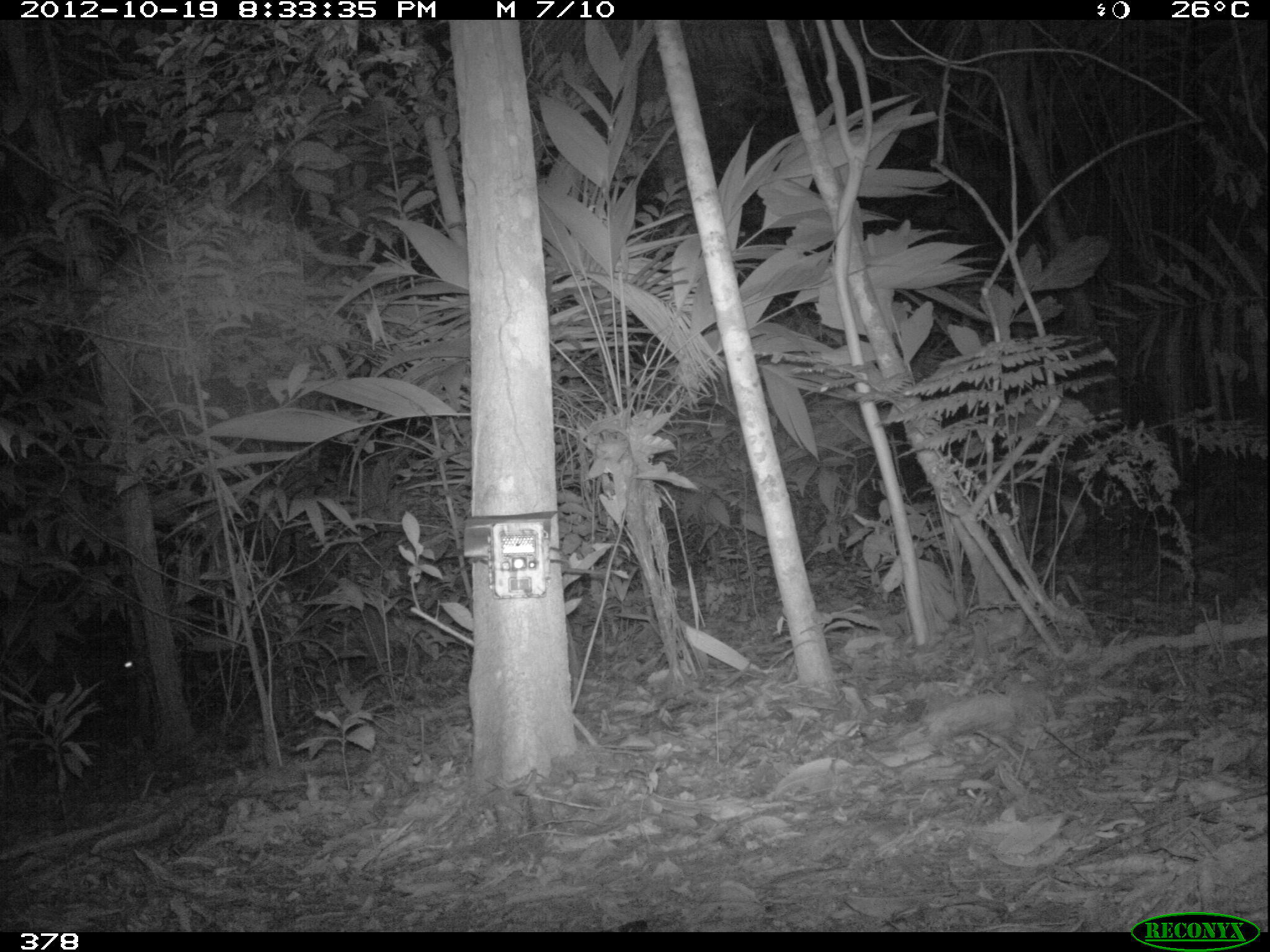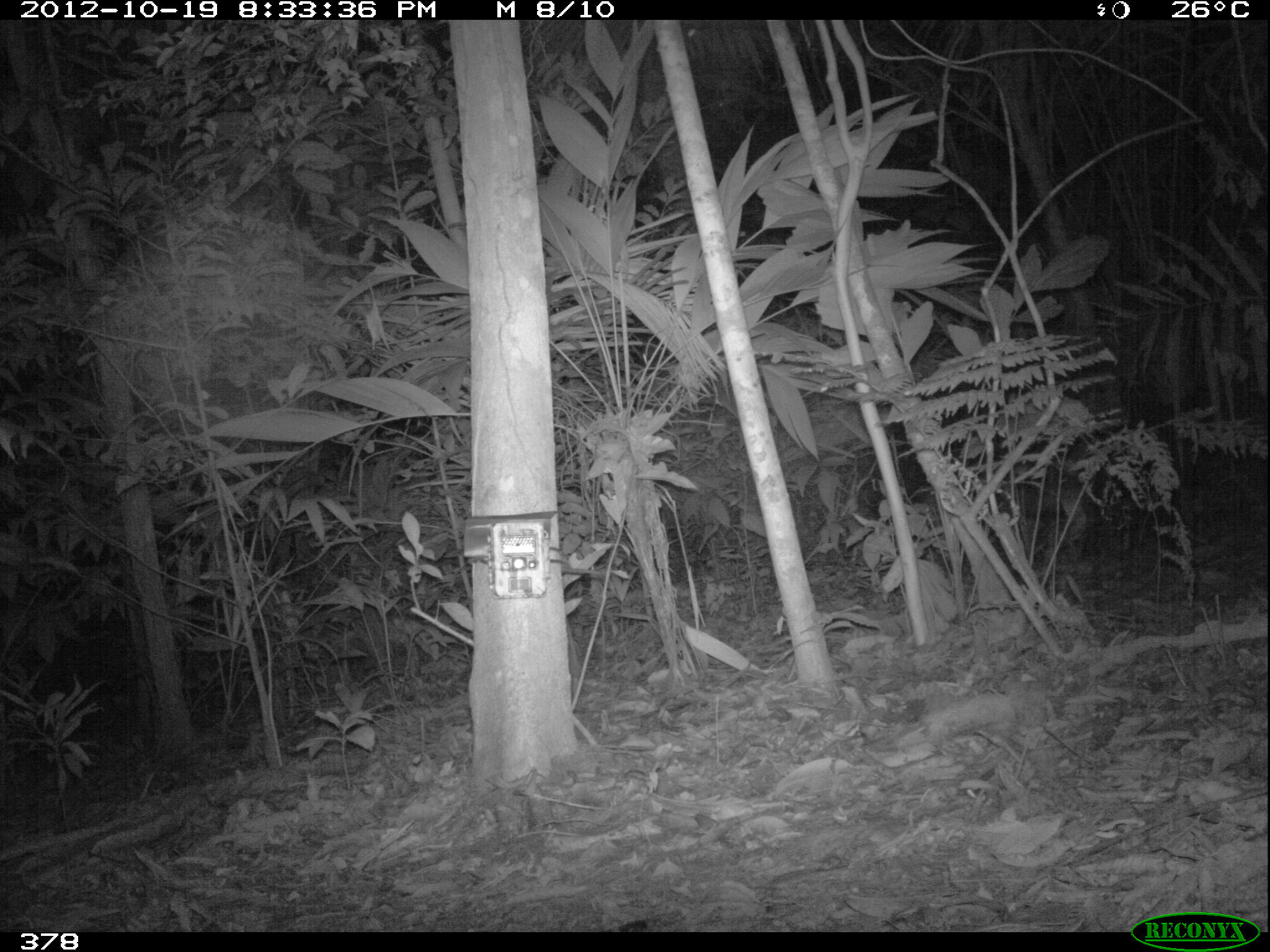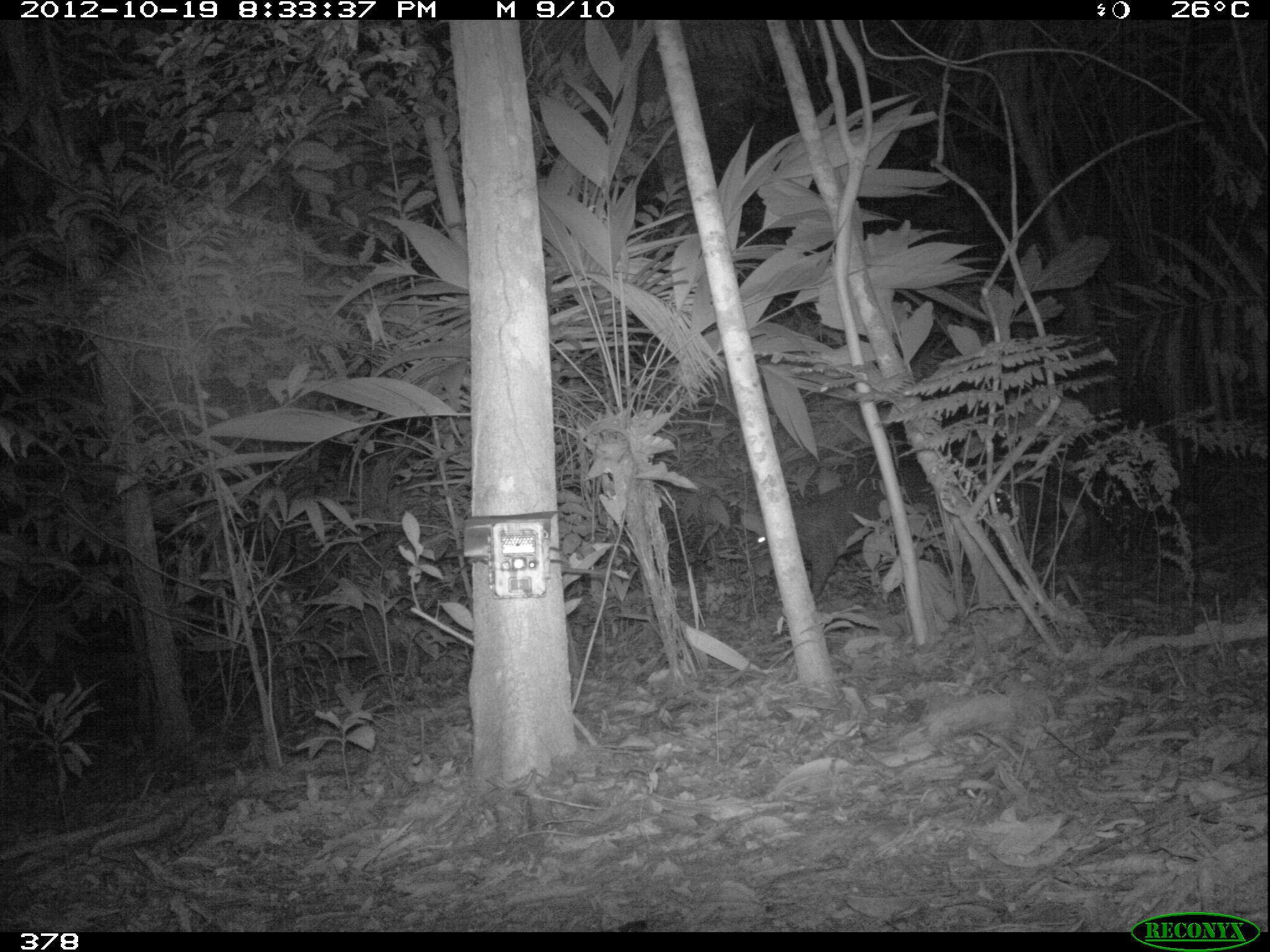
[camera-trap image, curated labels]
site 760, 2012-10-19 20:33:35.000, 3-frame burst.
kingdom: Animalia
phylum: Chordata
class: Mammalia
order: Artiodactyla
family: Tayassuidae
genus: Tayassu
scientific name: Tayassu pecari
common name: white-lipped peccary